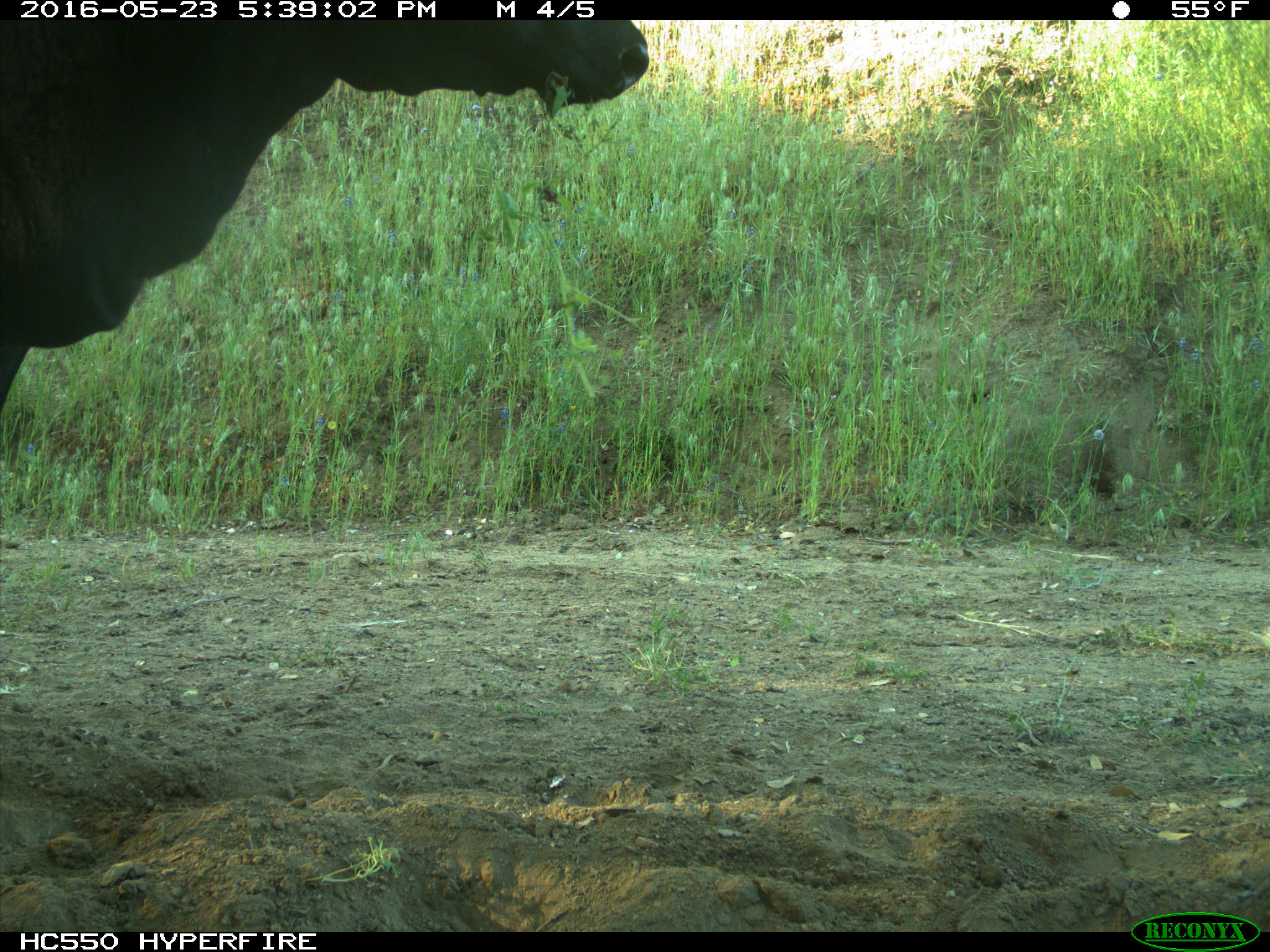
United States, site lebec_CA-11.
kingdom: Animalia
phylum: Chordata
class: Mammalia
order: Artiodactyla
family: Bovidae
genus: Bos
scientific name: Bos taurus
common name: domestic cow